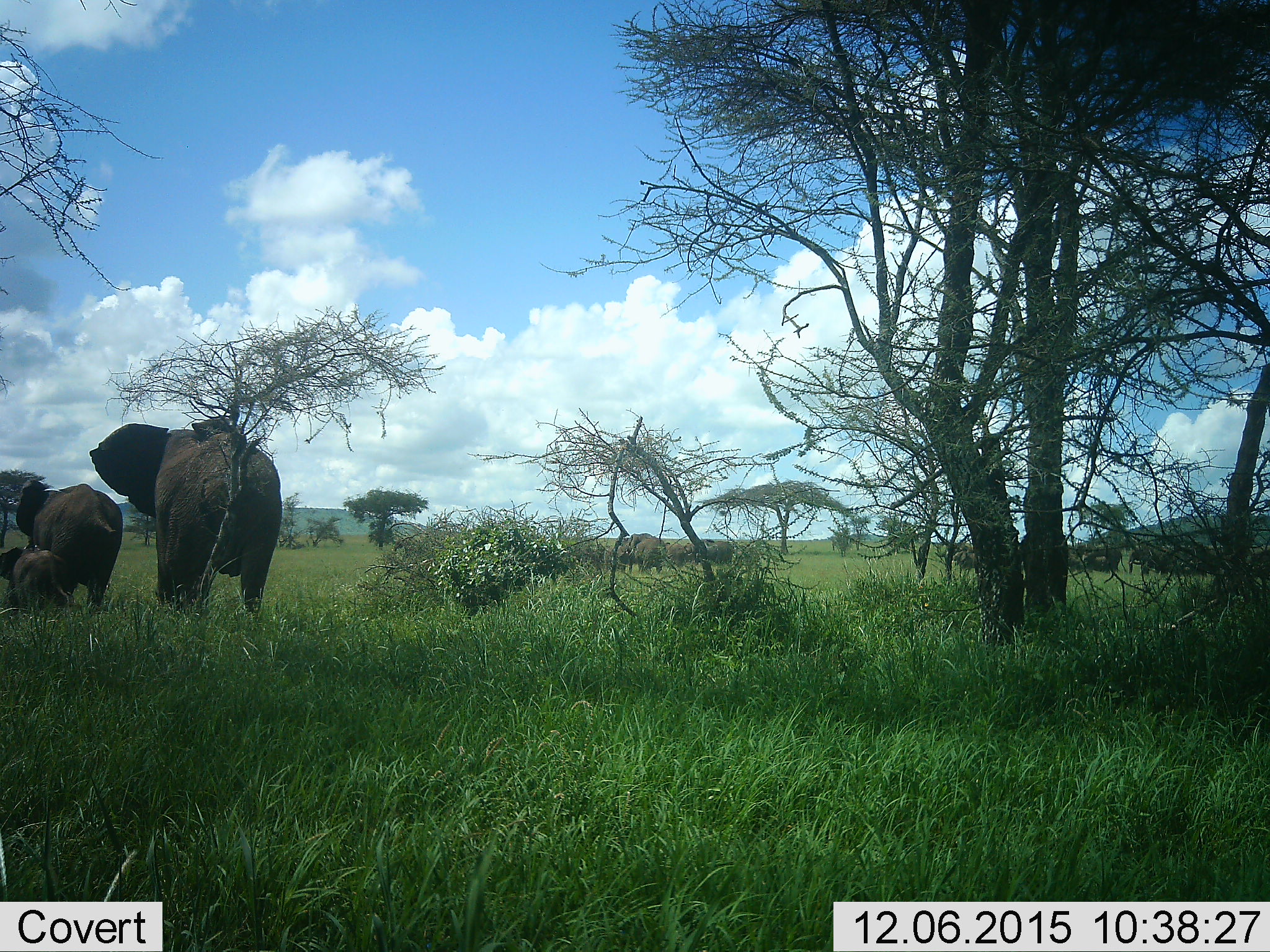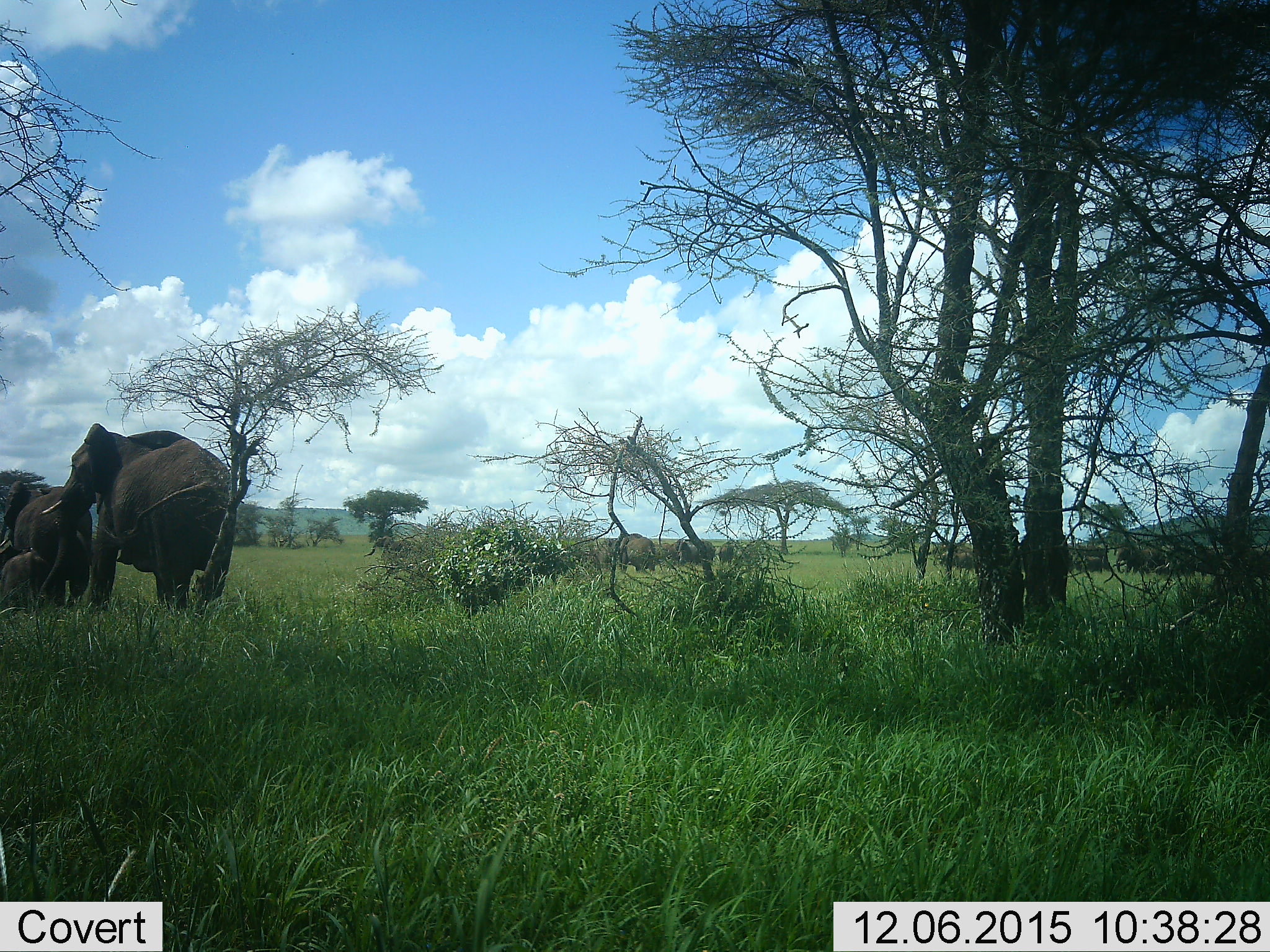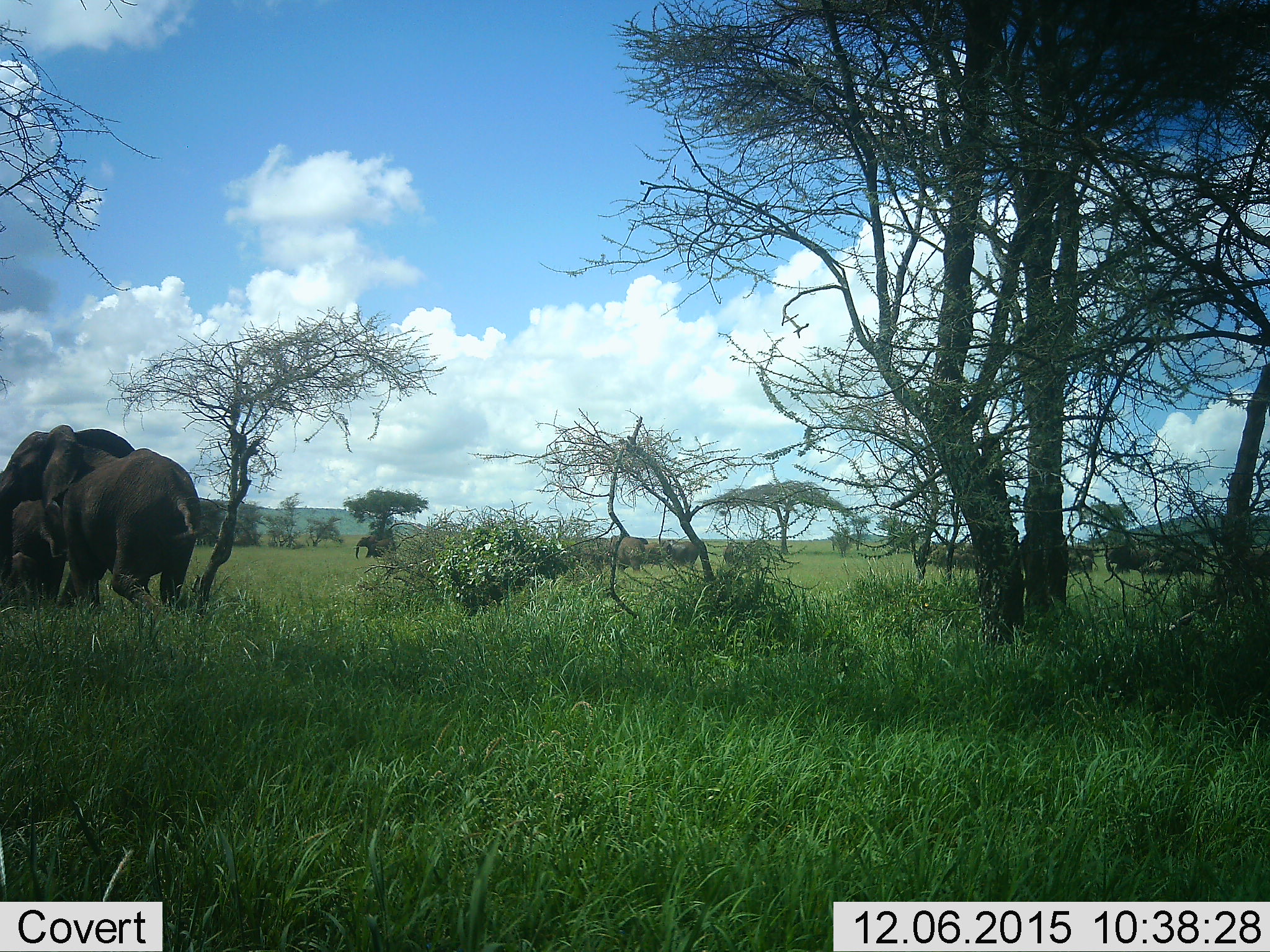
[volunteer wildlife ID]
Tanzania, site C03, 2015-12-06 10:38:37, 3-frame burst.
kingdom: Animalia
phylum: Chordata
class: Mammalia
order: Proboscidea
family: Elephantidae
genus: Loxodonta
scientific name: Loxodonta africana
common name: african bush elephant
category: elephant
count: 11-50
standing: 20%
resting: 0%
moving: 100%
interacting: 5%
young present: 100%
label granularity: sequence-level